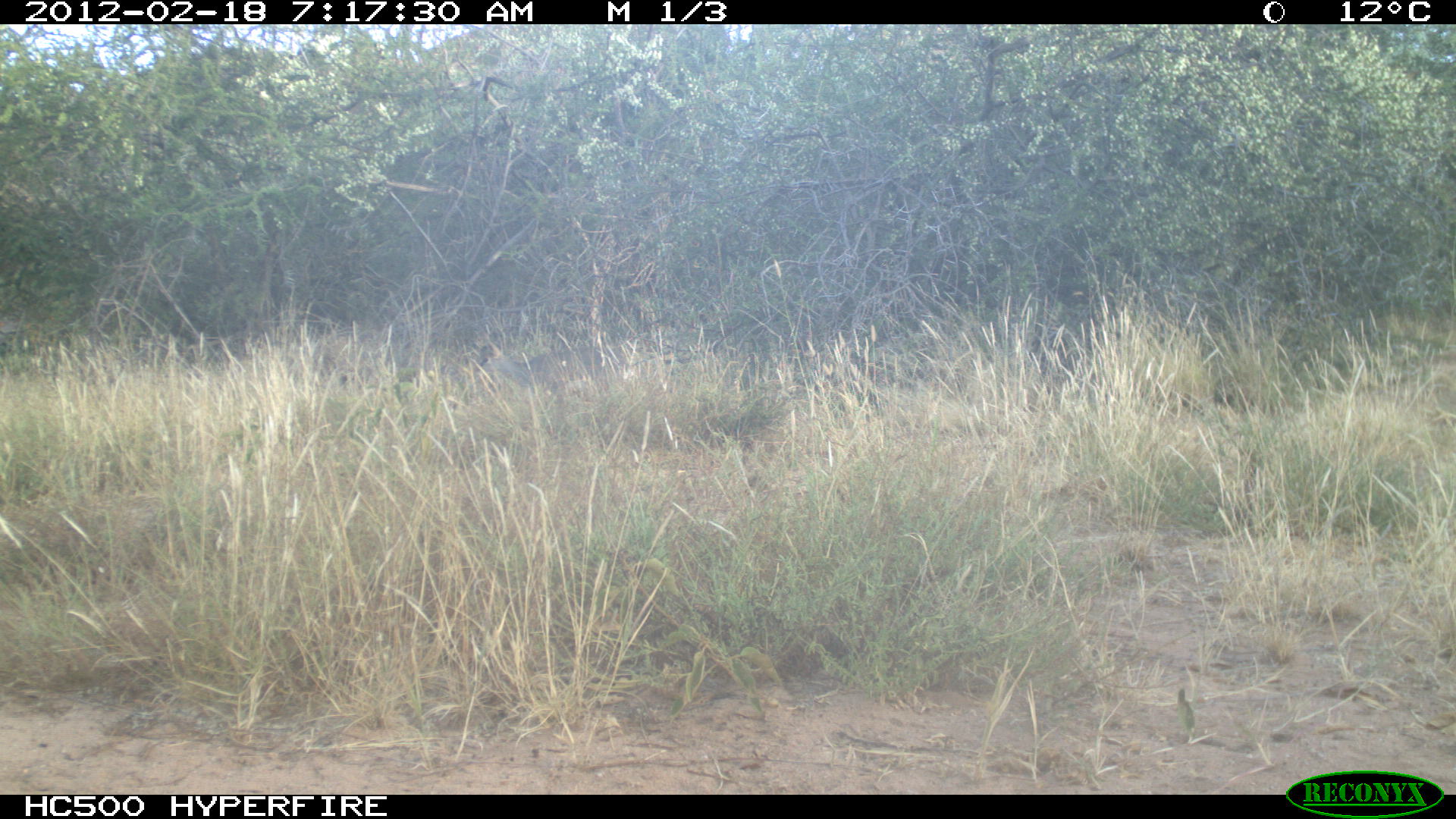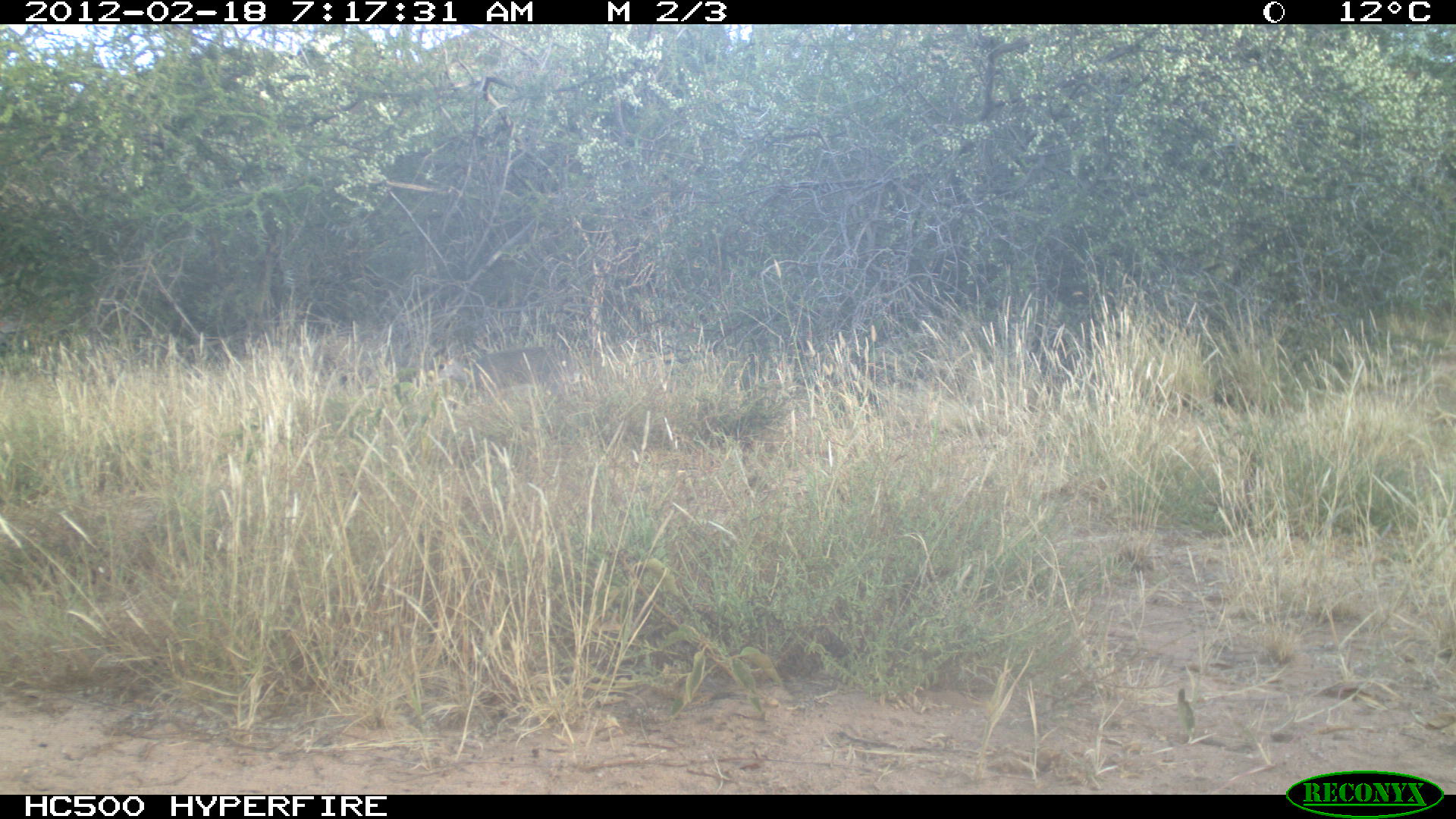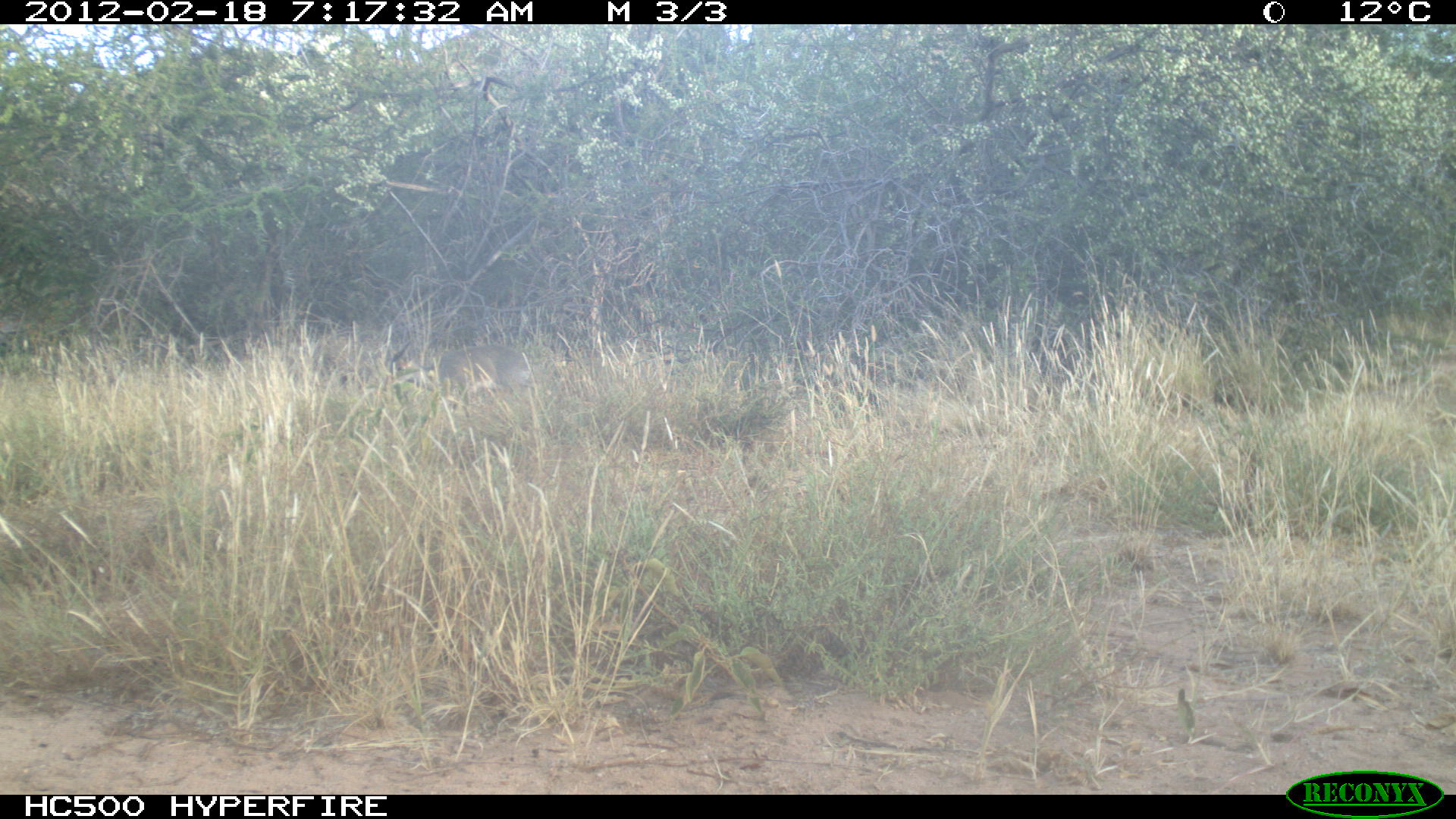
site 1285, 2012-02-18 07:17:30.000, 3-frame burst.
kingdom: Animalia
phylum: Chordata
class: Mammalia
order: Artiodactyla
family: Bovidae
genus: Madoqua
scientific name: Madoqua guentheri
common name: günther's dik-dik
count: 1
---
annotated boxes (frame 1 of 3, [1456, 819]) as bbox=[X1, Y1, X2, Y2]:
madoqua guentheri: bbox=[471, 334, 611, 422]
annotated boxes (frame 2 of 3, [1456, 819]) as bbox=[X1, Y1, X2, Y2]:
madoqua guentheri: bbox=[429, 343, 581, 405]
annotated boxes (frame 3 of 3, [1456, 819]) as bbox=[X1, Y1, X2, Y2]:
madoqua guentheri: bbox=[382, 340, 537, 418]